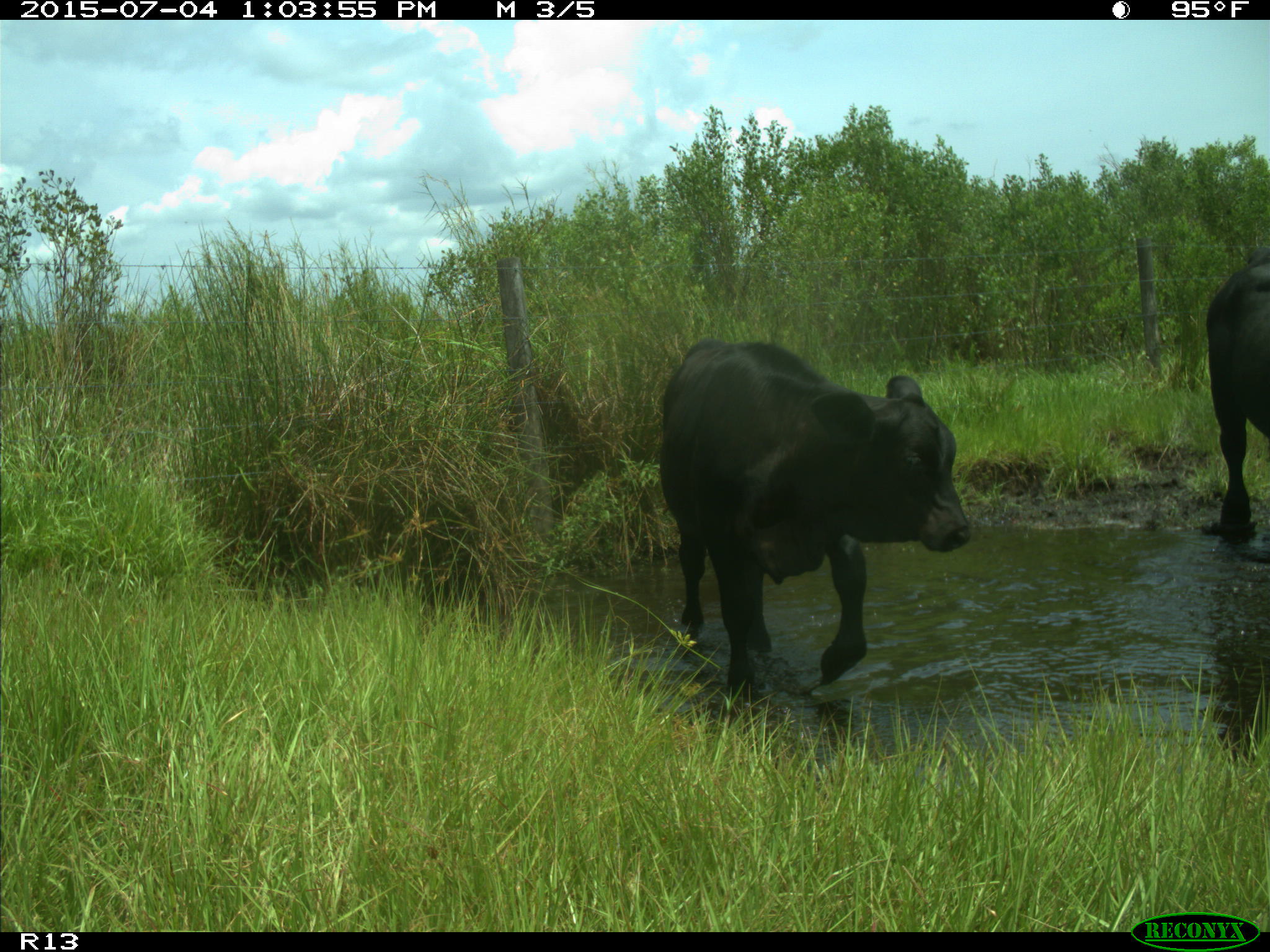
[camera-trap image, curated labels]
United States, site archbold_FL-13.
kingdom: Animalia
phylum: Chordata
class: Mammalia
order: Artiodactyla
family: Bovidae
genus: Bos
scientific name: Bos taurus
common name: domestic cow